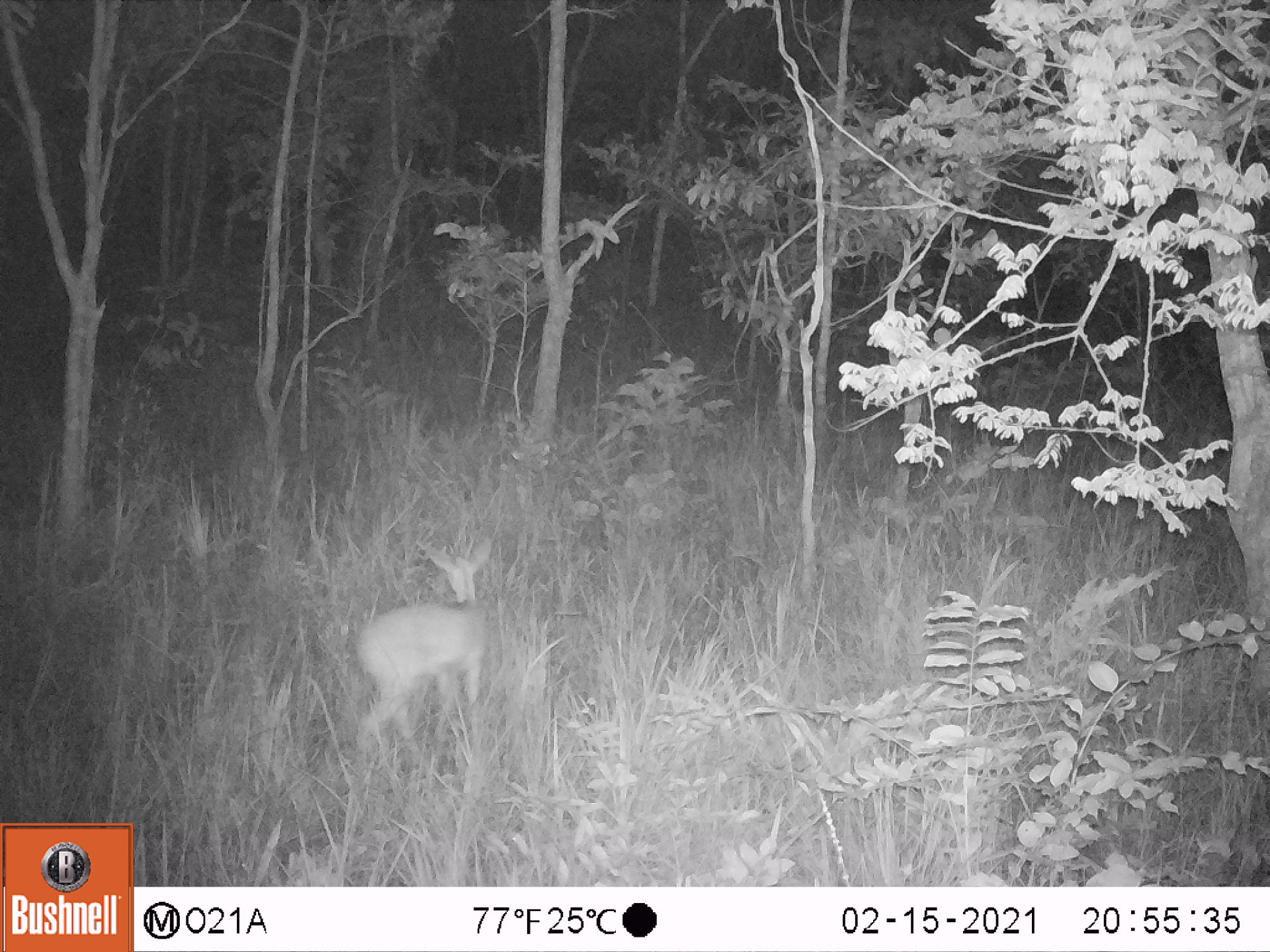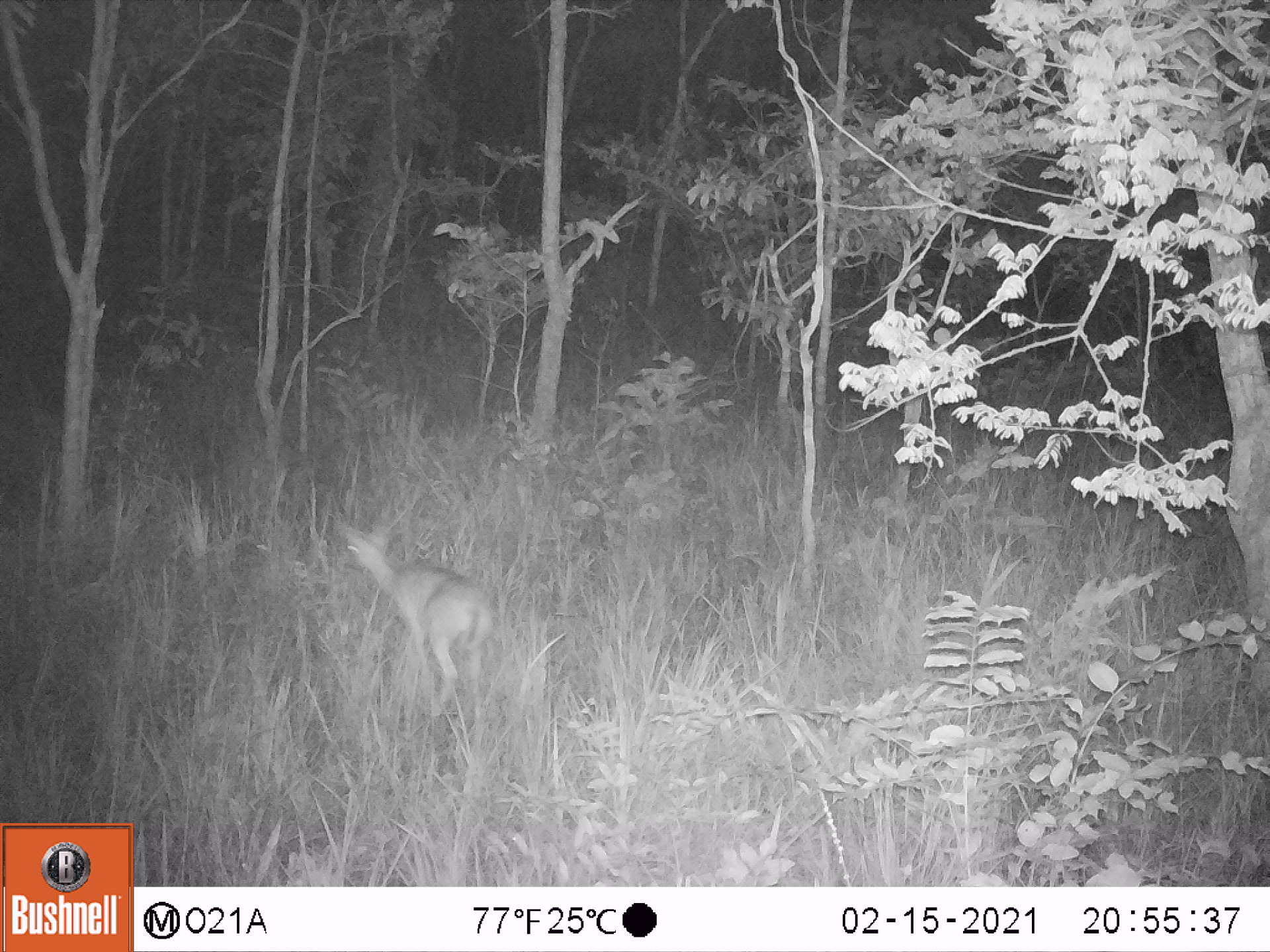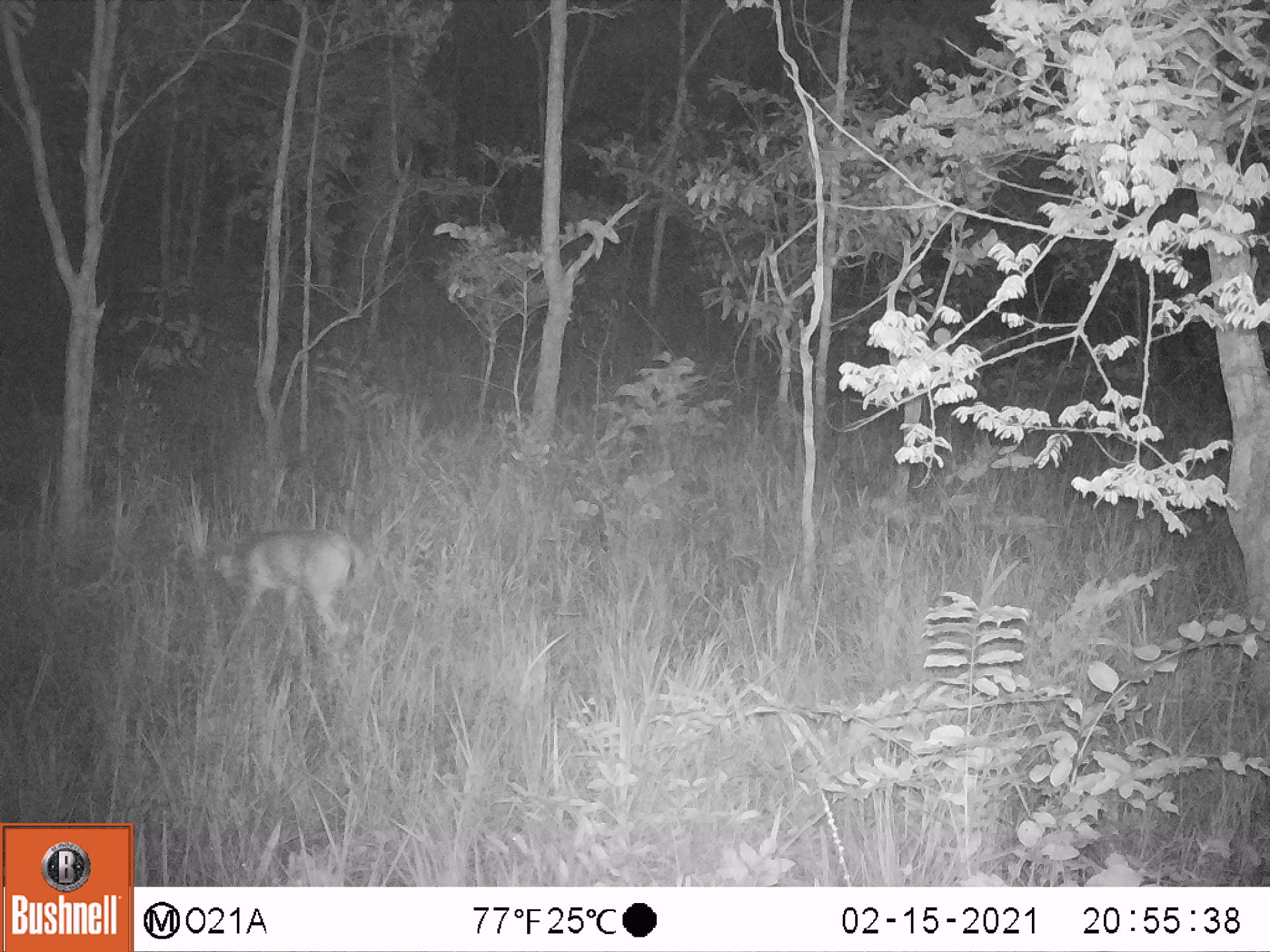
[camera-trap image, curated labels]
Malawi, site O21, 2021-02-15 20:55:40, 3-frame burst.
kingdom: Animalia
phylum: Chordata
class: Mammalia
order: Artiodactyla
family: Bovidae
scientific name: Antilopinae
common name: small antelope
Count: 1.